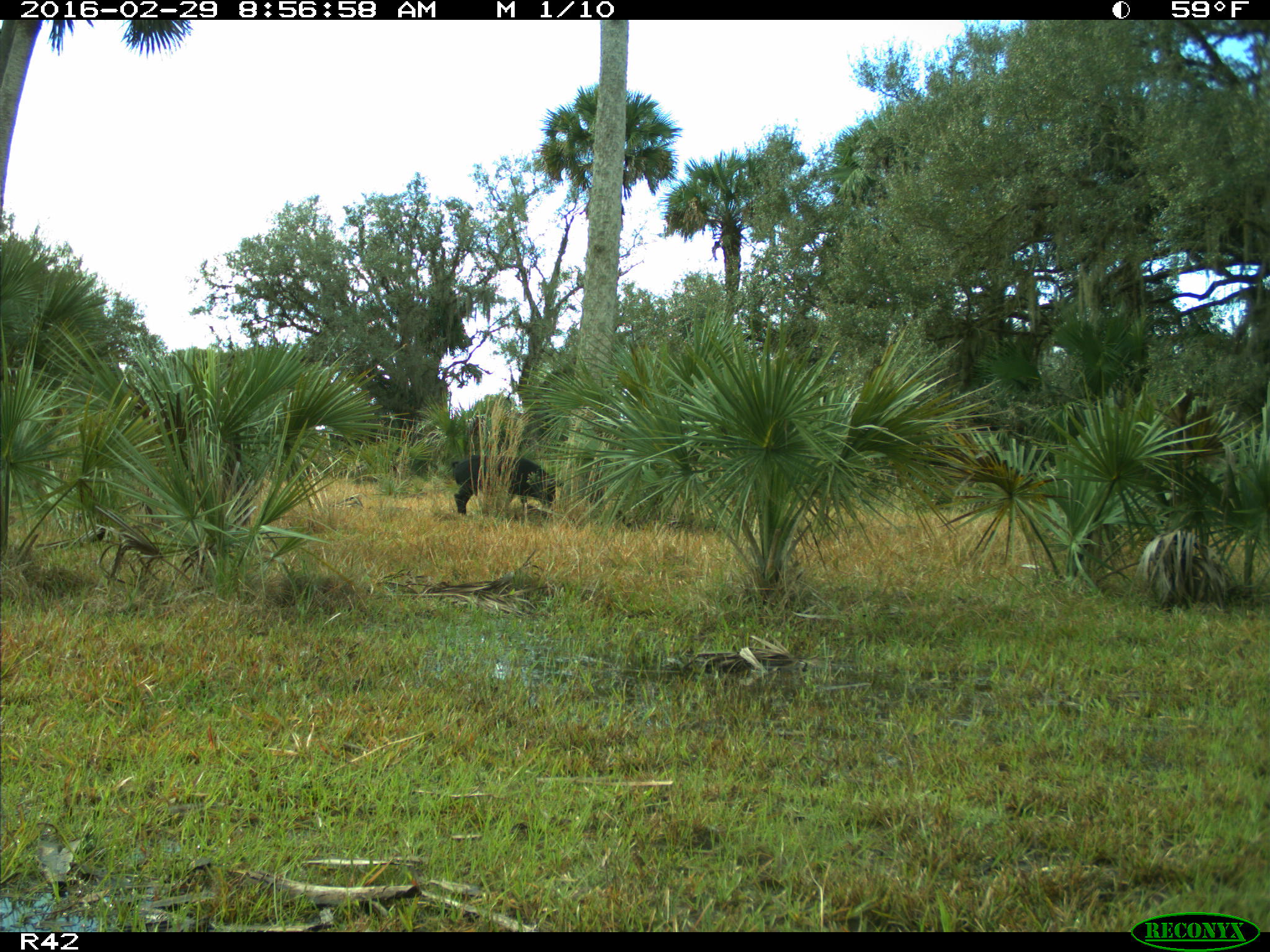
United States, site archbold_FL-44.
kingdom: Animalia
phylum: Chordata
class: Mammalia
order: Artiodactyla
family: Suidae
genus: Sus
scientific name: Sus scrofa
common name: wild boar